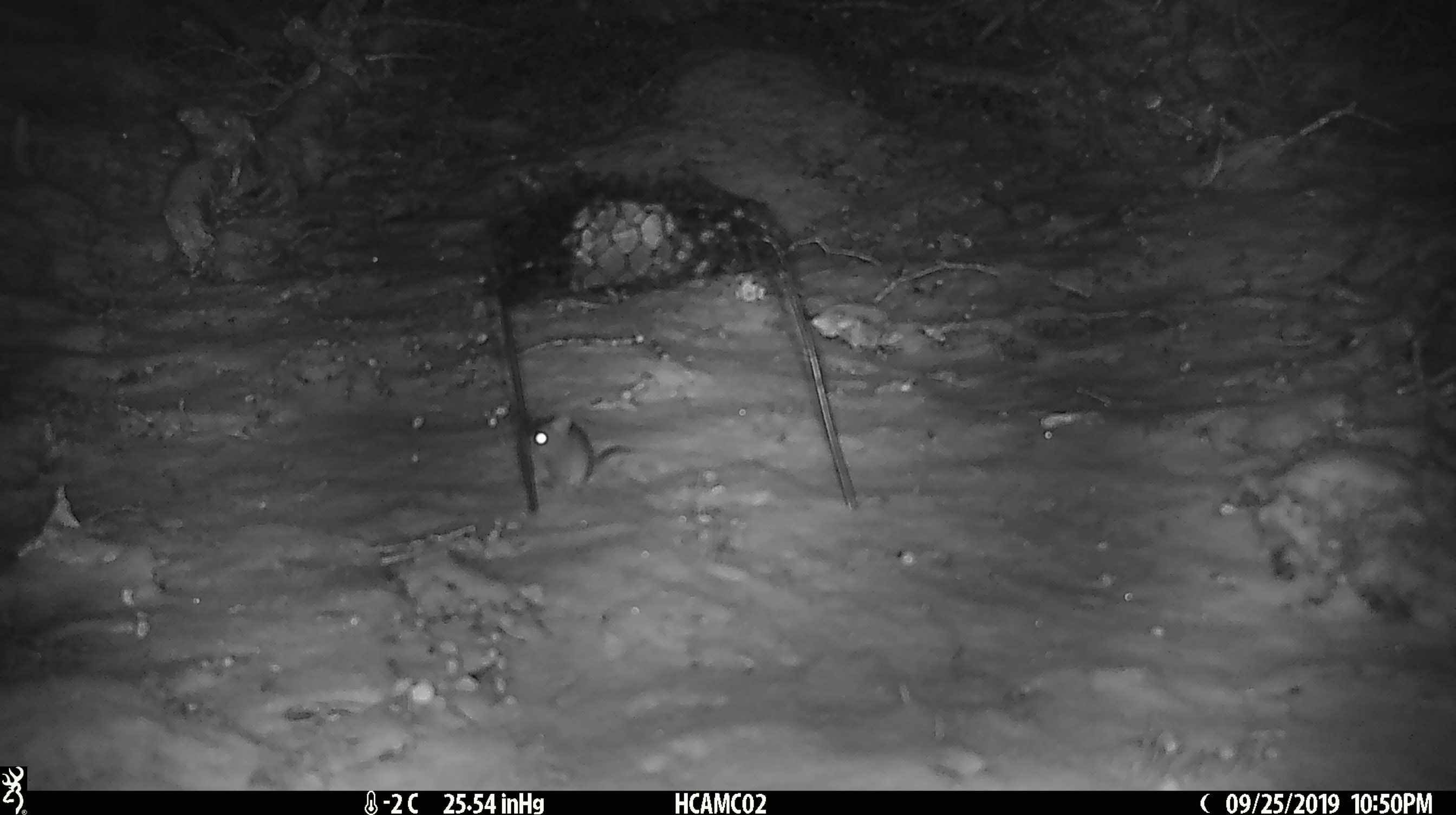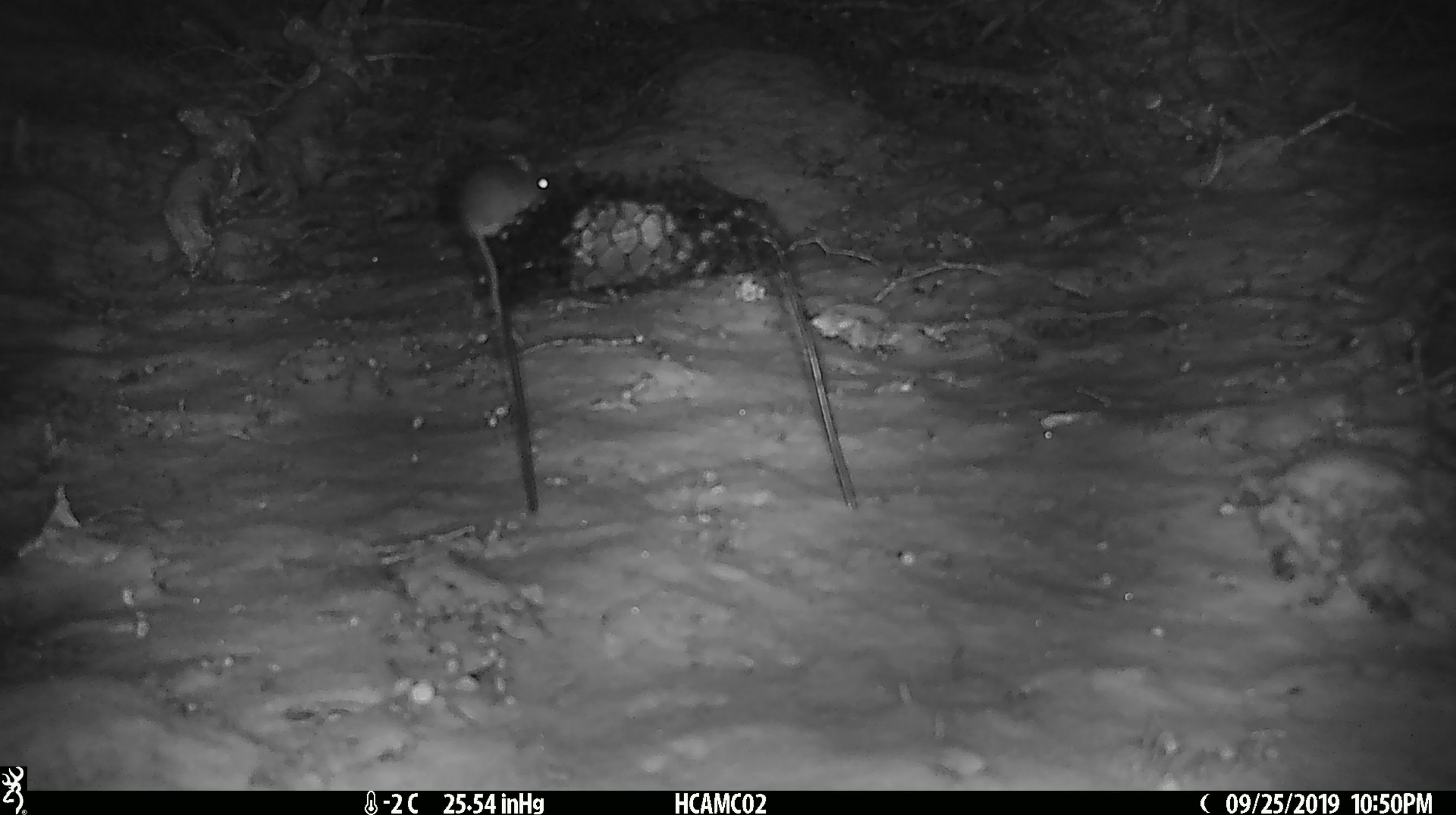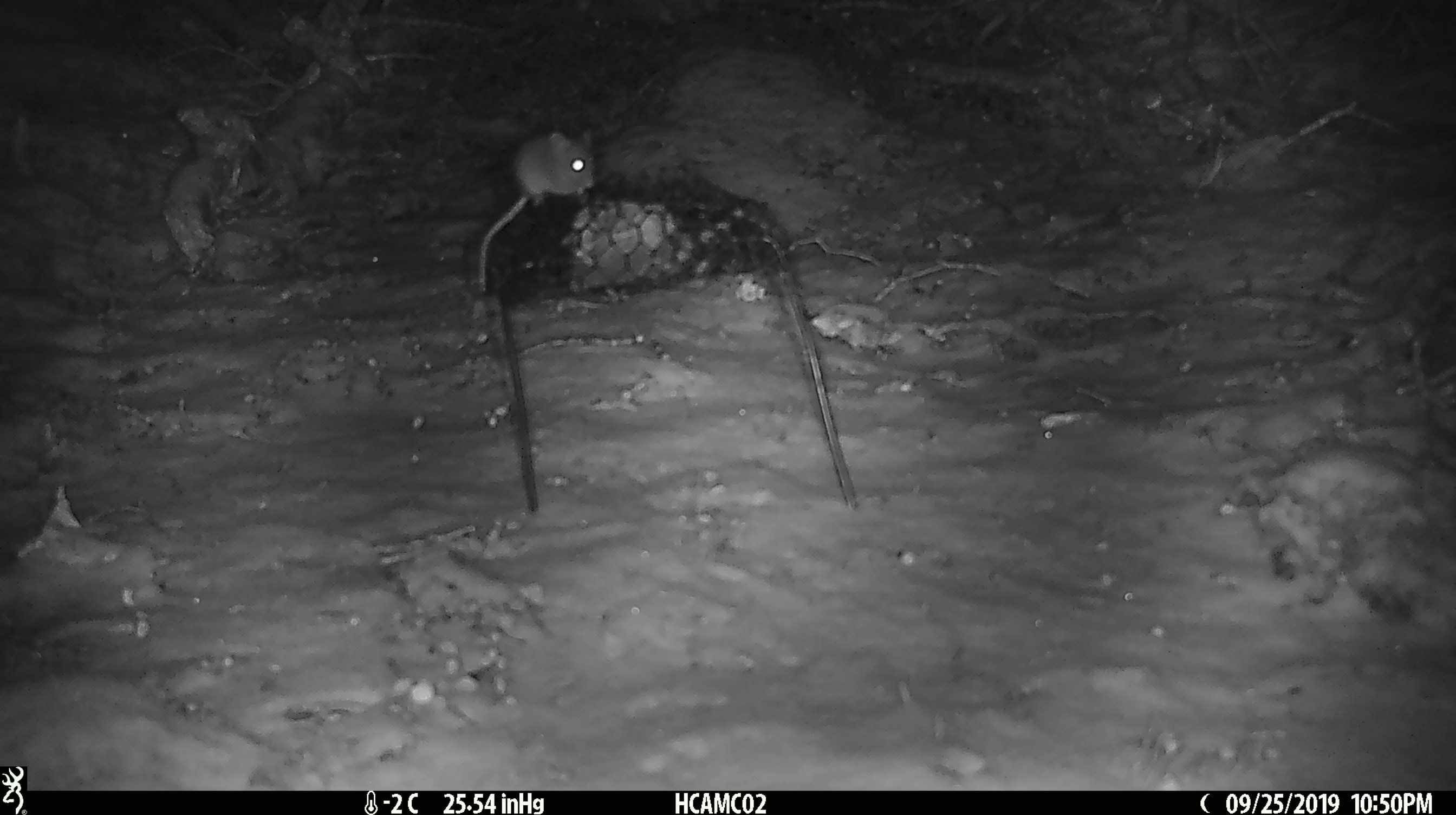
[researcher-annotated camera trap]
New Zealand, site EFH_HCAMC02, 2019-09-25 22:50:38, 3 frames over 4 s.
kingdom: Animalia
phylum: Chordata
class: Mammalia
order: Rodentia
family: Muridae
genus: Mus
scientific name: Mus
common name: mouse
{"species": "mouse (Mus)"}